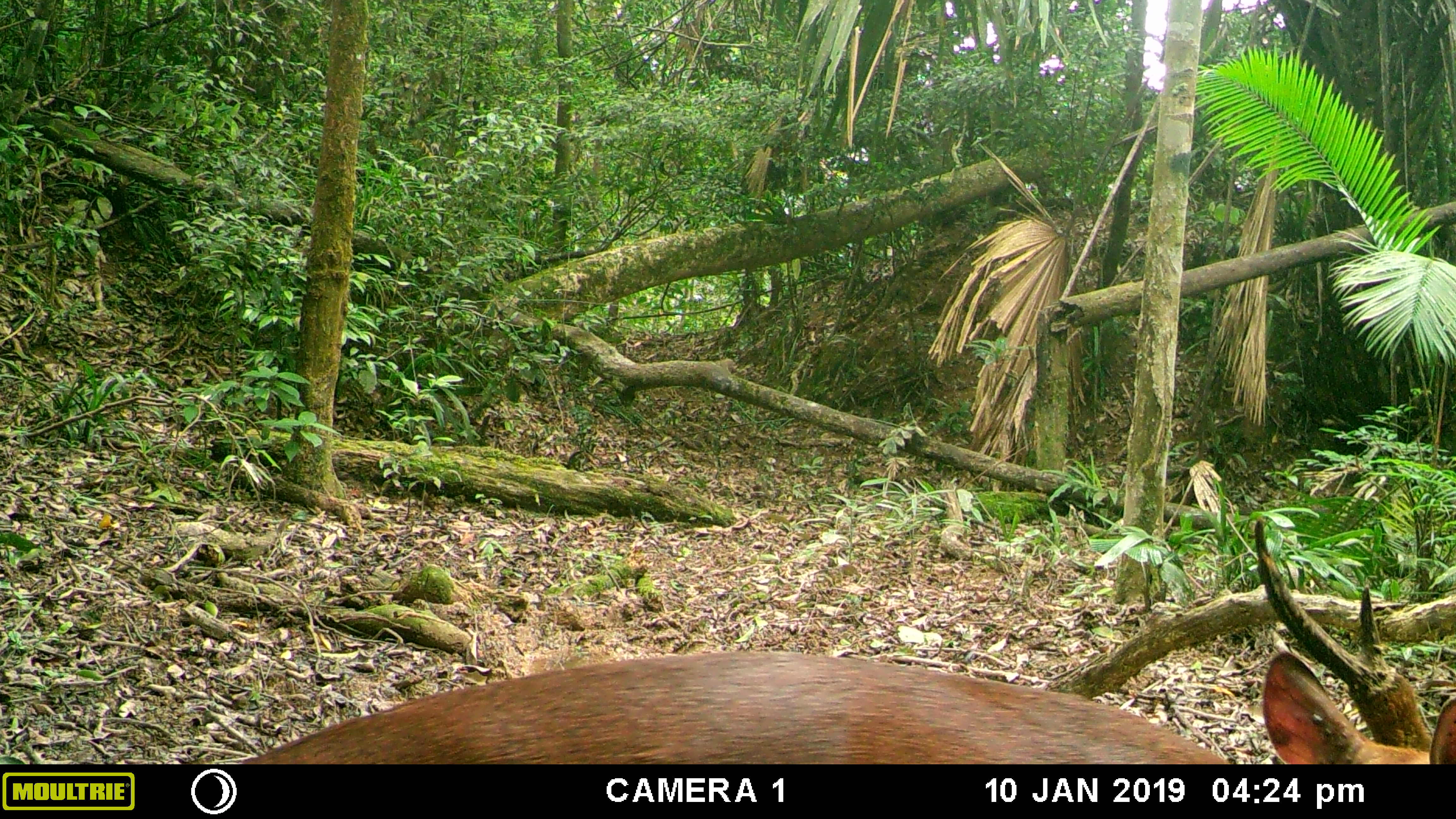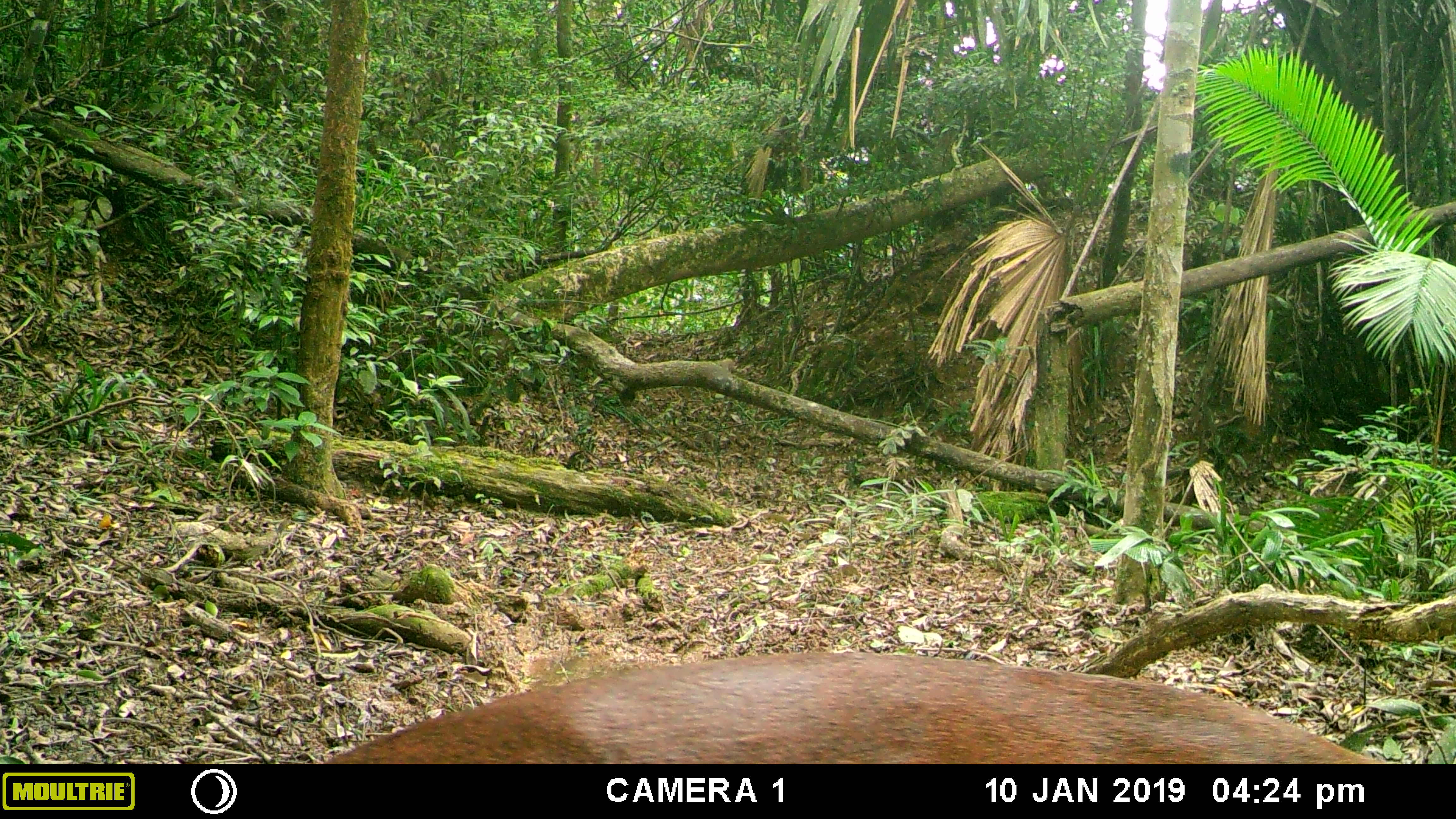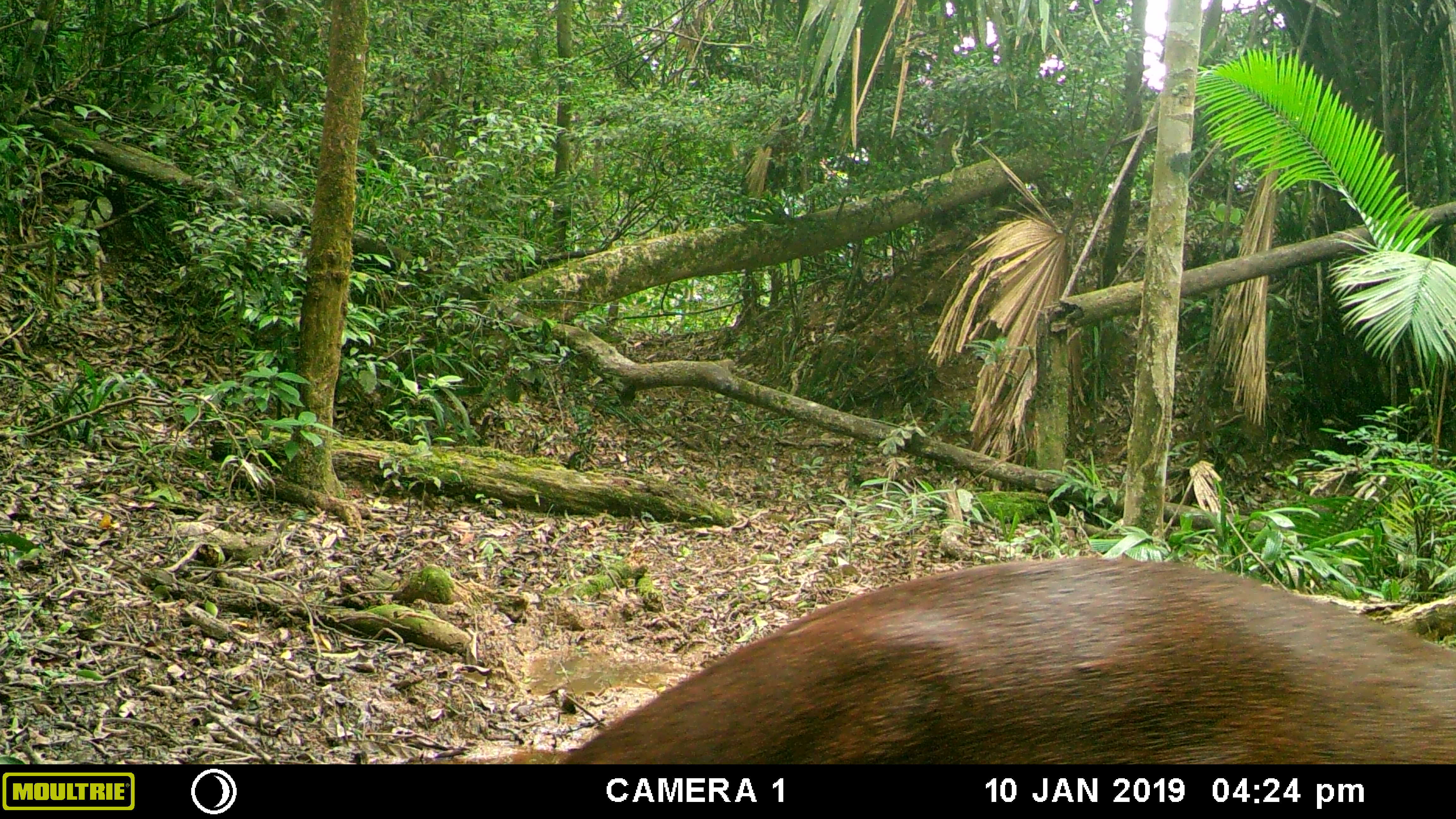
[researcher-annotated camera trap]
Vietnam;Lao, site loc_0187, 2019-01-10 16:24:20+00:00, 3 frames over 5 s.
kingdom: Animalia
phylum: Chordata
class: Mammalia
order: Artiodactyla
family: Cervidae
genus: Muntiacus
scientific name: Muntiacus vuquangensis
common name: large-antlered muntjac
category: large antlered muntjac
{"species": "large antlered muntjac (large-antlered muntjac) (Muntiacus vuquangensis)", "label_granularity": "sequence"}